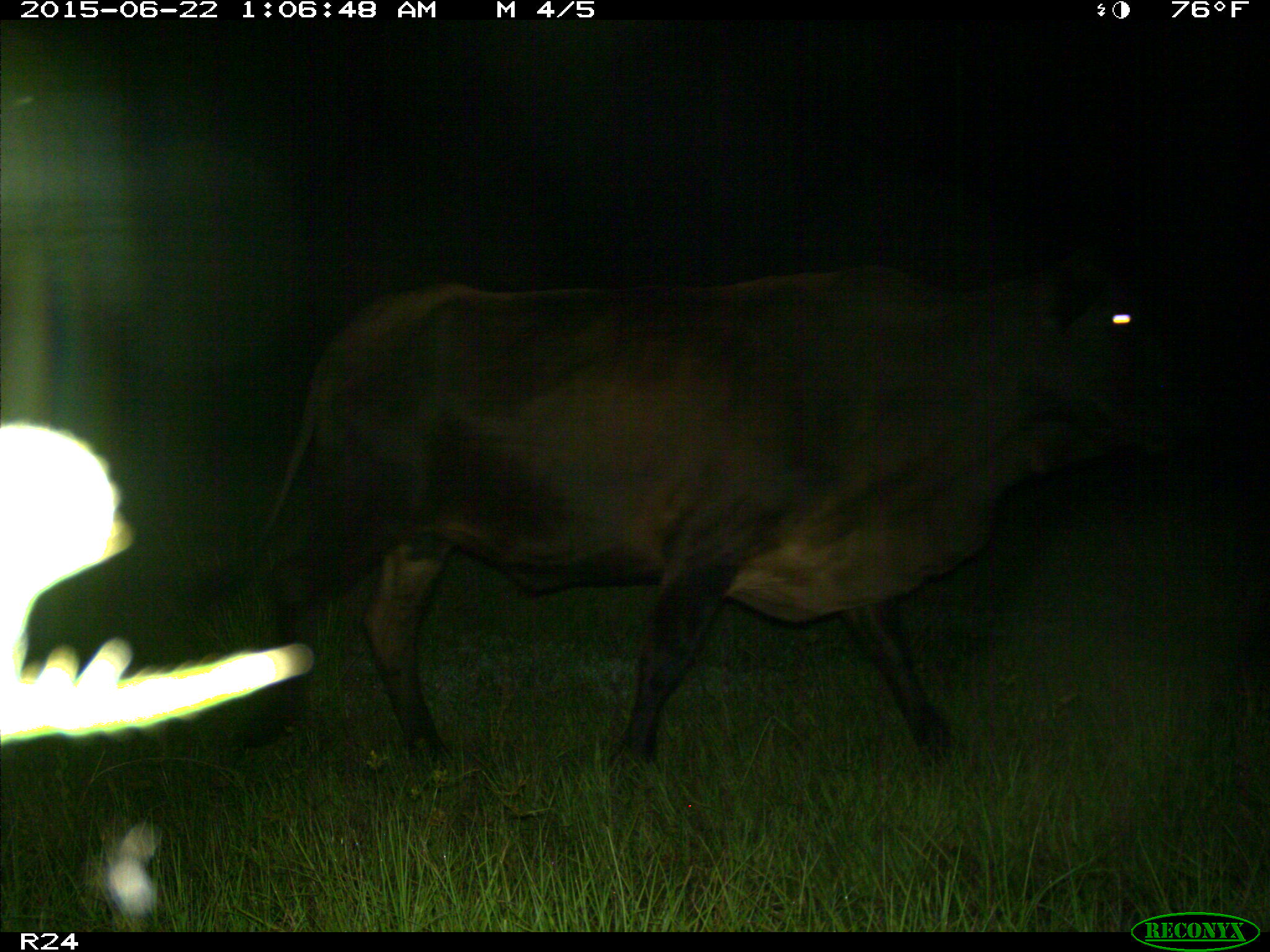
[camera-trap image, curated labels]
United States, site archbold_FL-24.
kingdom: Animalia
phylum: Chordata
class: Mammalia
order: Artiodactyla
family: Bovidae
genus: Bos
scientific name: Bos taurus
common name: domestic cow